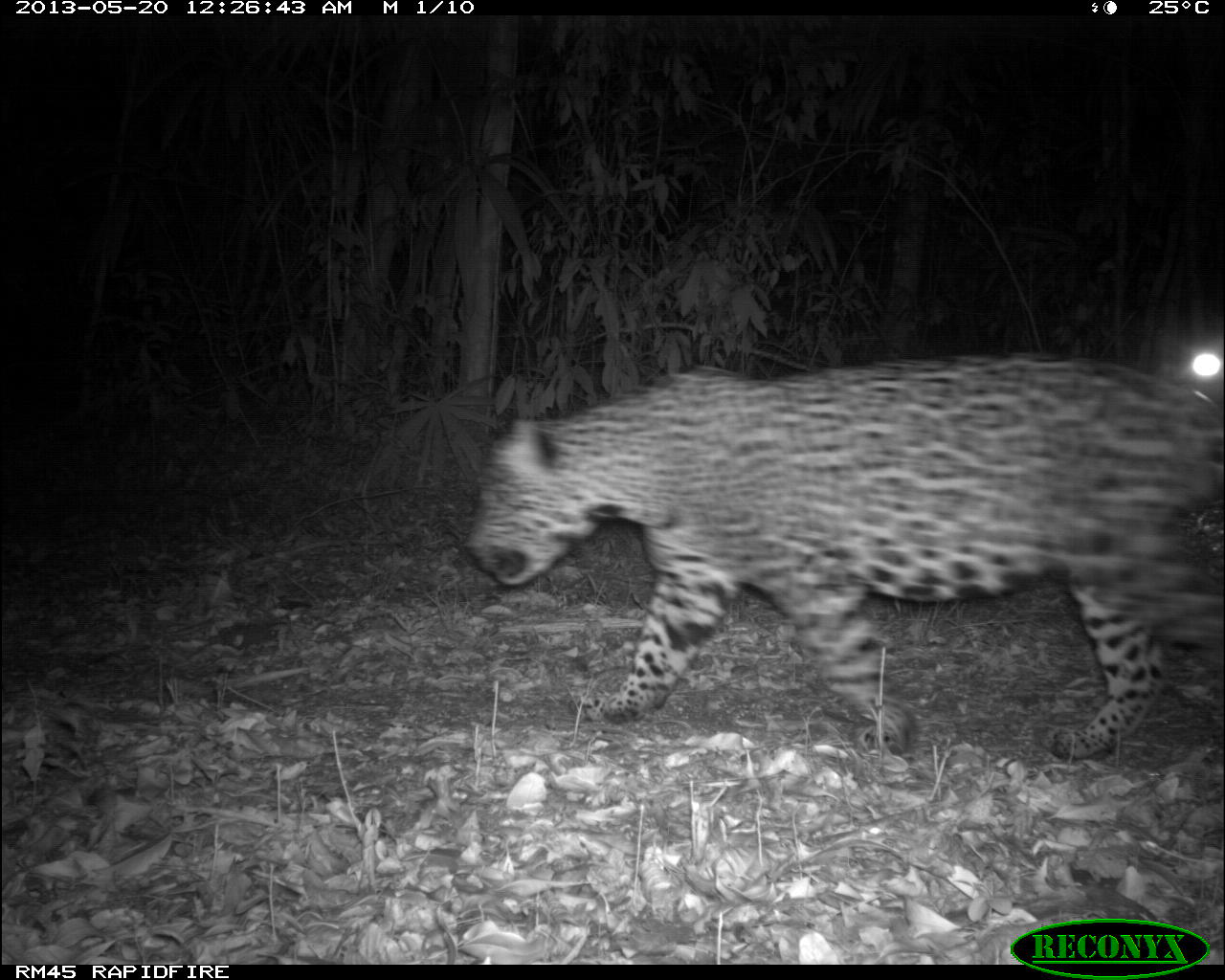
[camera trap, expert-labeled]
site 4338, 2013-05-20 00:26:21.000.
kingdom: Animalia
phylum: Chordata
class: Mammalia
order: Carnivora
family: Felidae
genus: Panthera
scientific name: Panthera onca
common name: jaguar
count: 1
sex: male